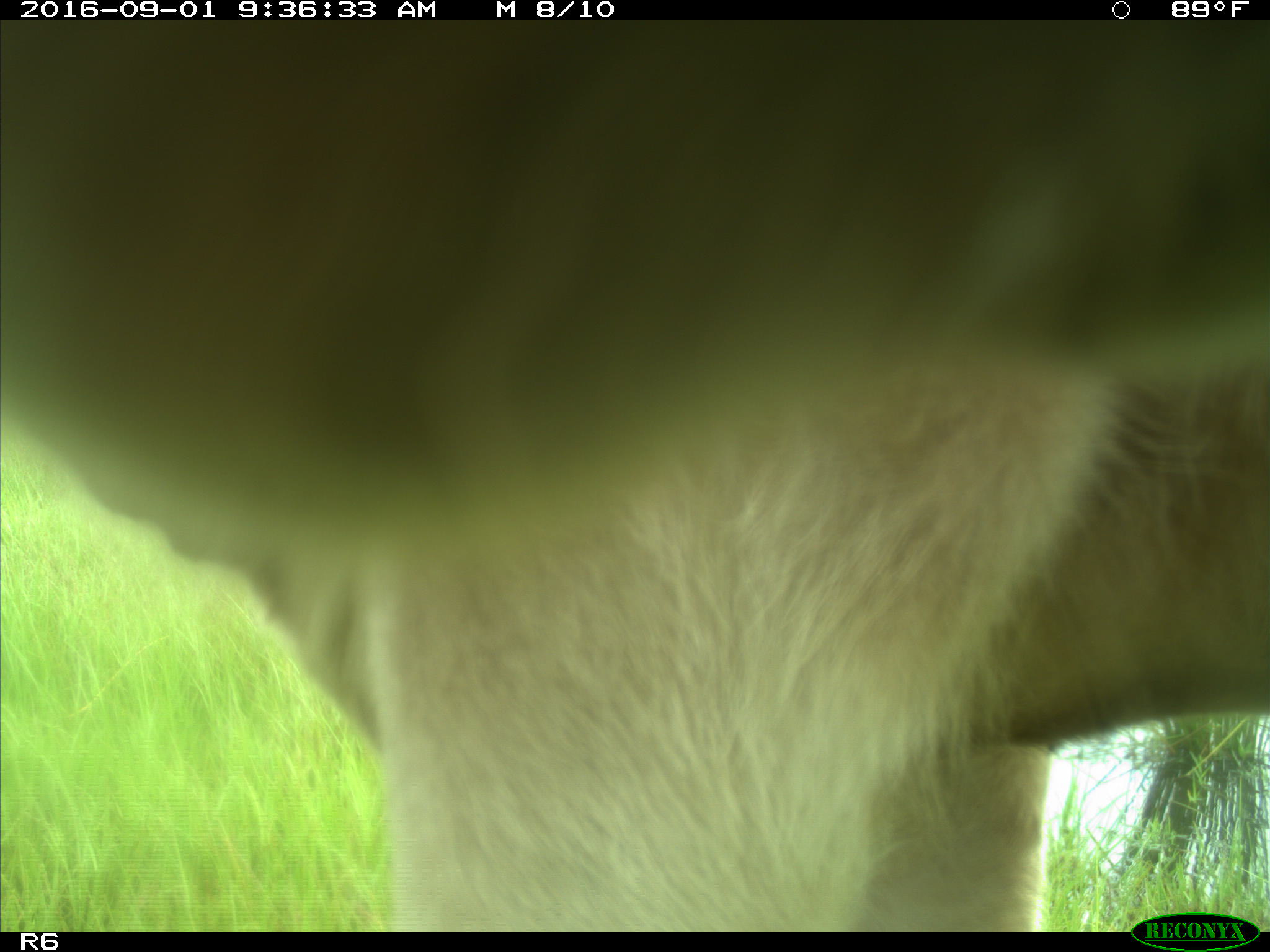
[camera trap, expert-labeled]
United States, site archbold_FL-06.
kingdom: Animalia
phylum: Chordata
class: Mammalia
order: Artiodactyla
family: Bovidae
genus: Bos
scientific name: Bos taurus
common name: domestic cow